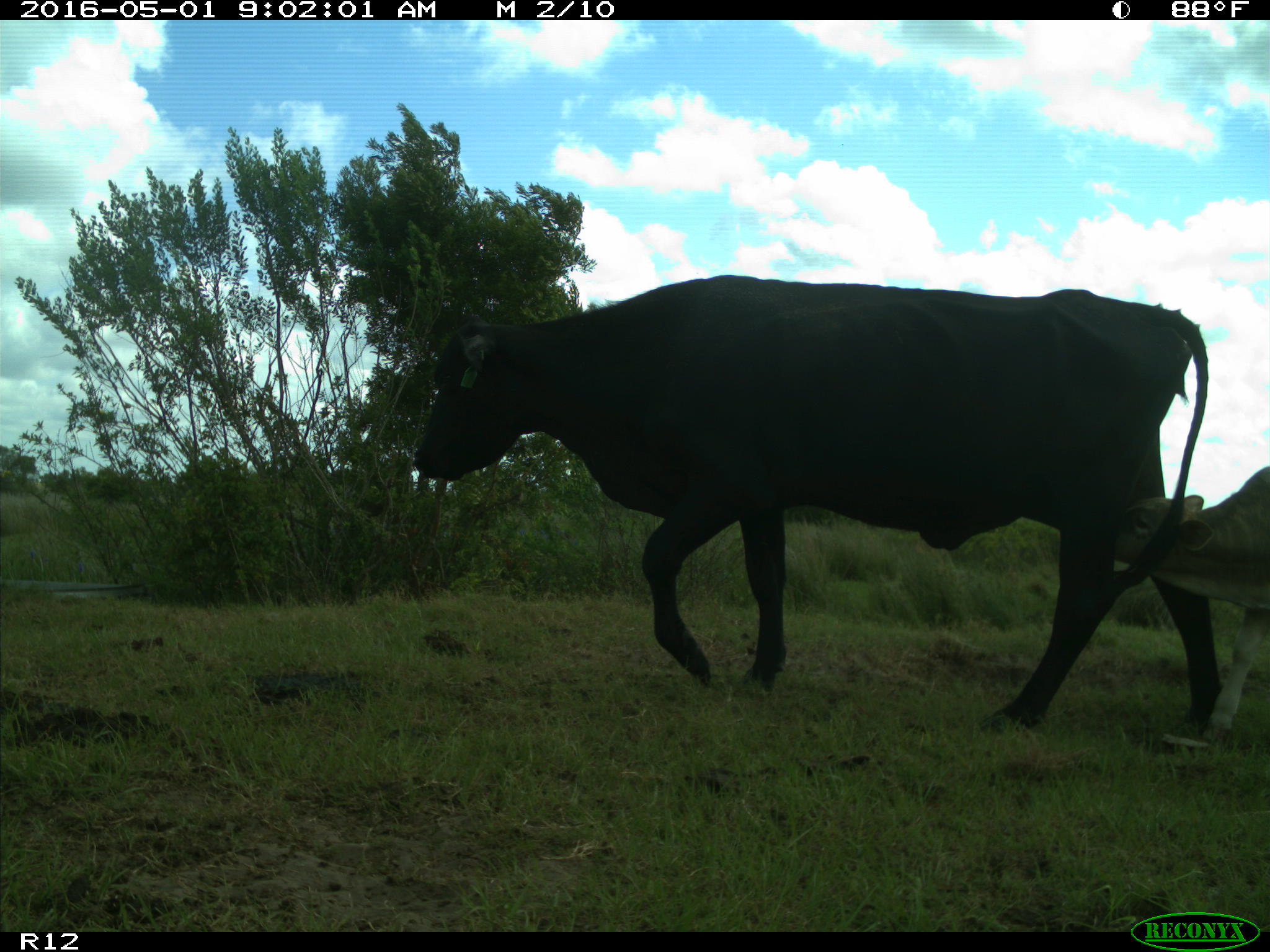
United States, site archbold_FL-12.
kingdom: Animalia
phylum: Chordata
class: Mammalia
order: Artiodactyla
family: Bovidae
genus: Bos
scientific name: Bos taurus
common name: domestic cow